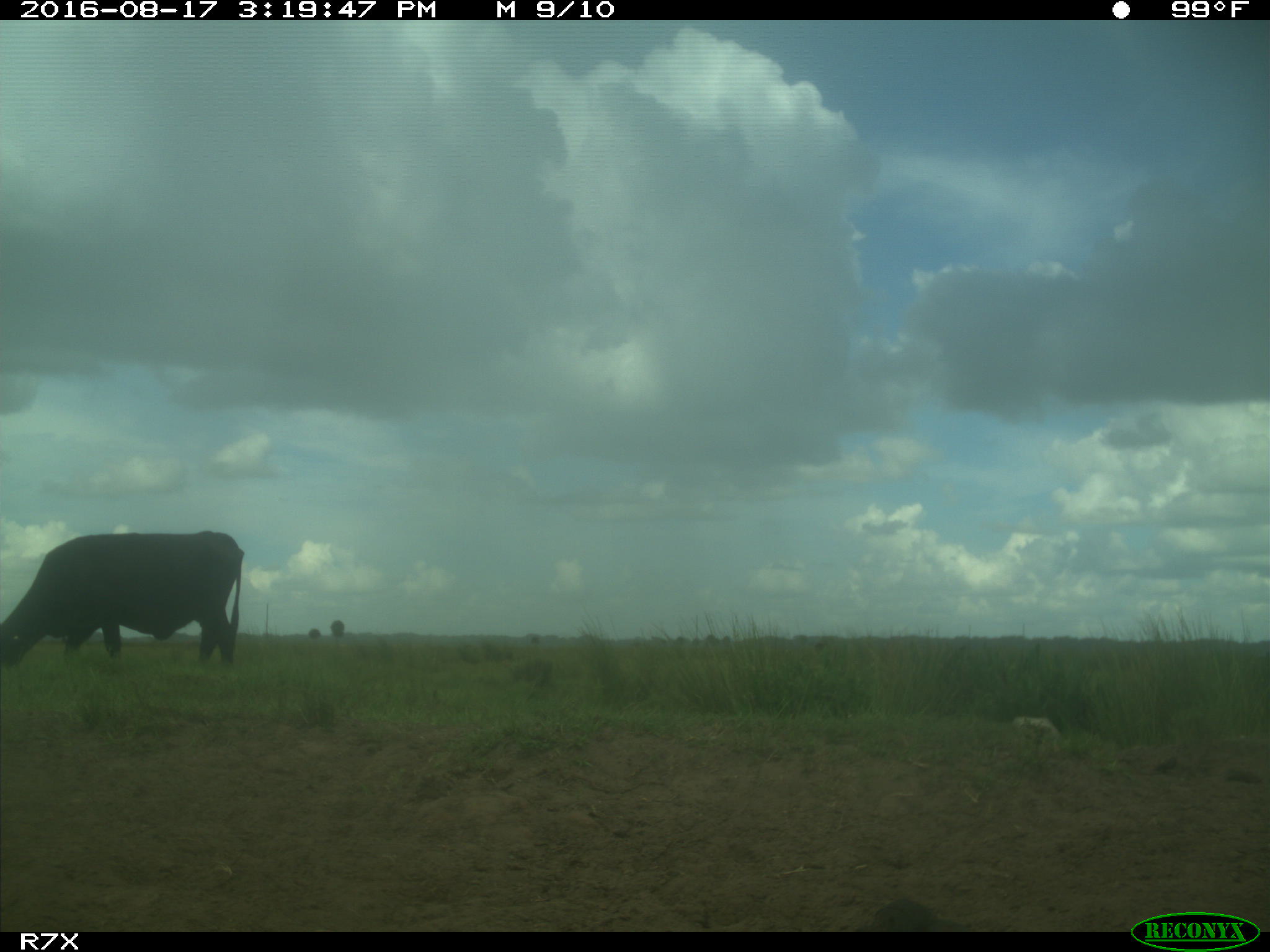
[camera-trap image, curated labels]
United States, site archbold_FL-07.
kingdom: Animalia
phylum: Chordata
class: Mammalia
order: Artiodactyla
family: Bovidae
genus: Bos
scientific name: Bos taurus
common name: domestic cow